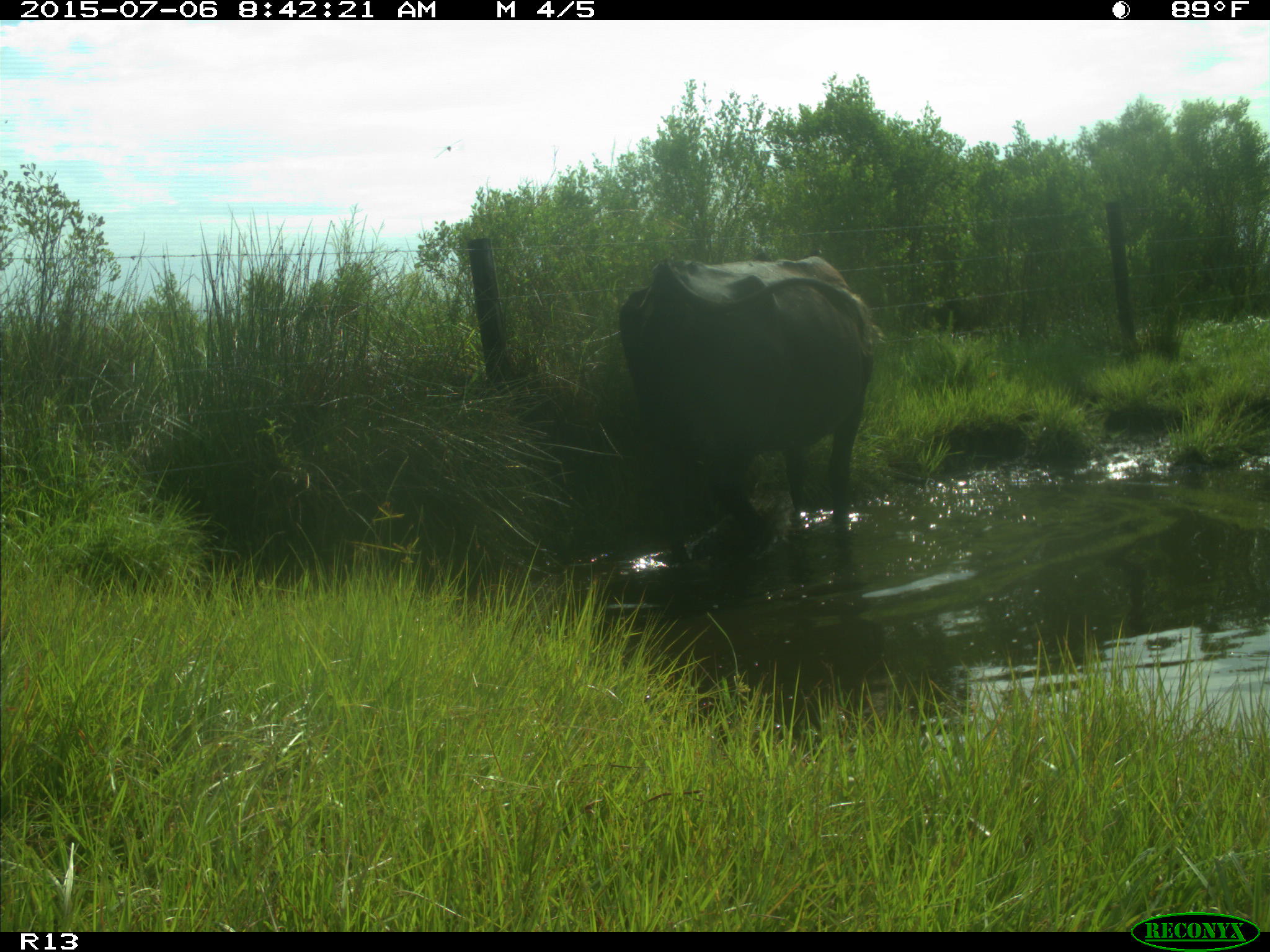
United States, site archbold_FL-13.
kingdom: Animalia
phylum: Chordata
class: Mammalia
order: Artiodactyla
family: Bovidae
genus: Bos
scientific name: Bos taurus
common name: domestic cow